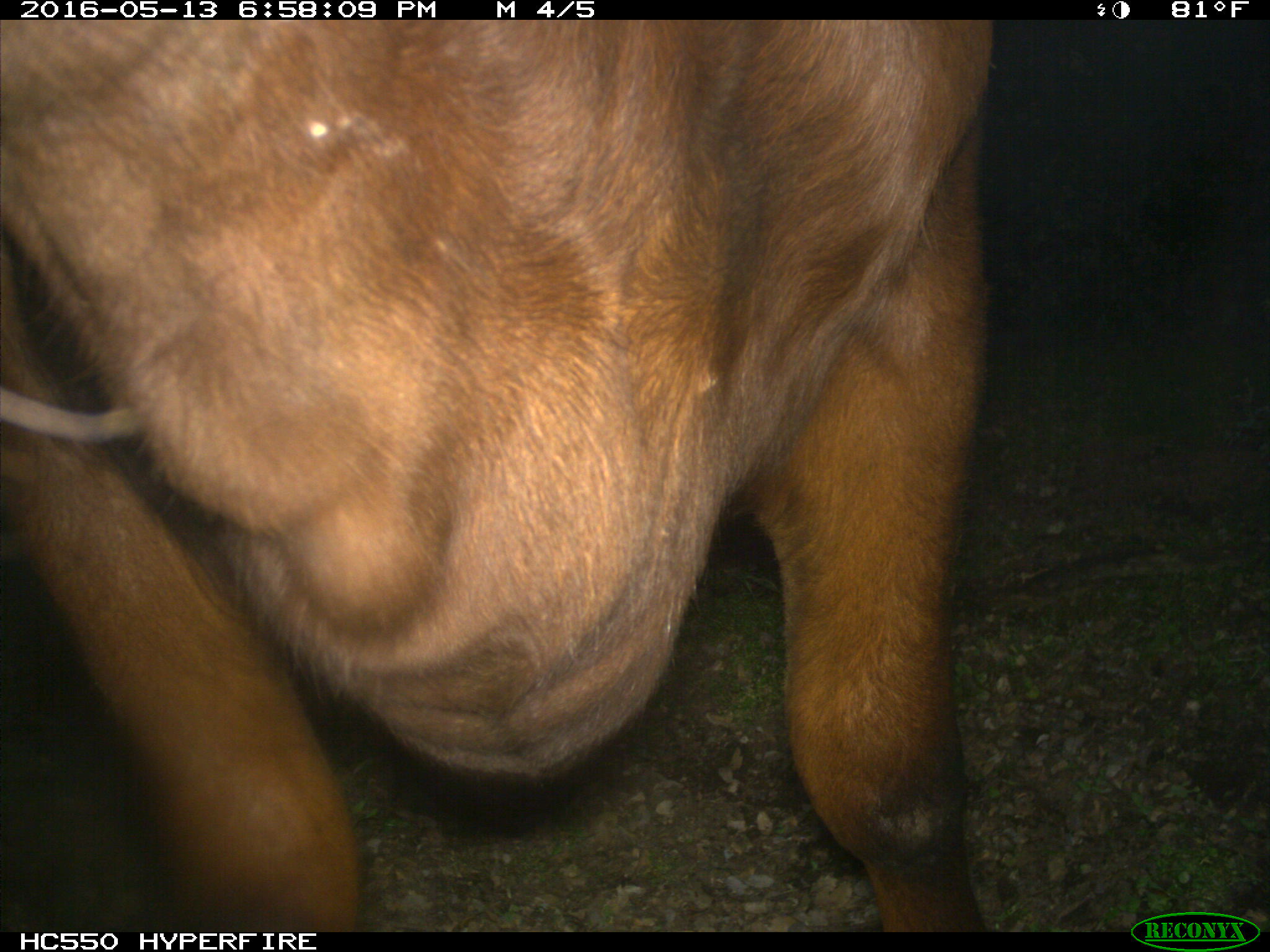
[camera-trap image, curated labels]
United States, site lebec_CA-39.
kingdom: Animalia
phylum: Chordata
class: Mammalia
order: Artiodactyla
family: Bovidae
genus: Bos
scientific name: Bos taurus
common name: domestic cow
Bos taurus (domestic cow).